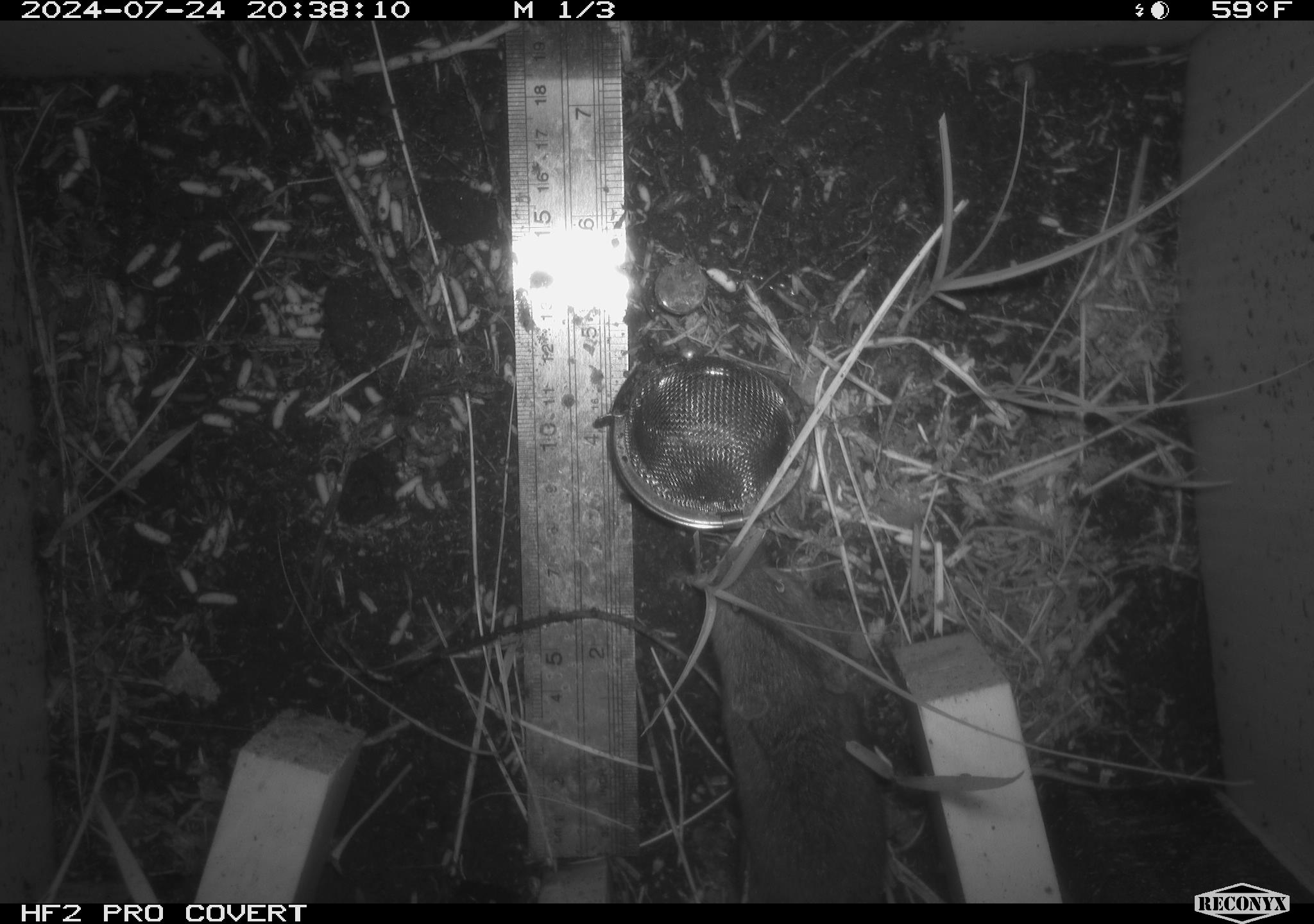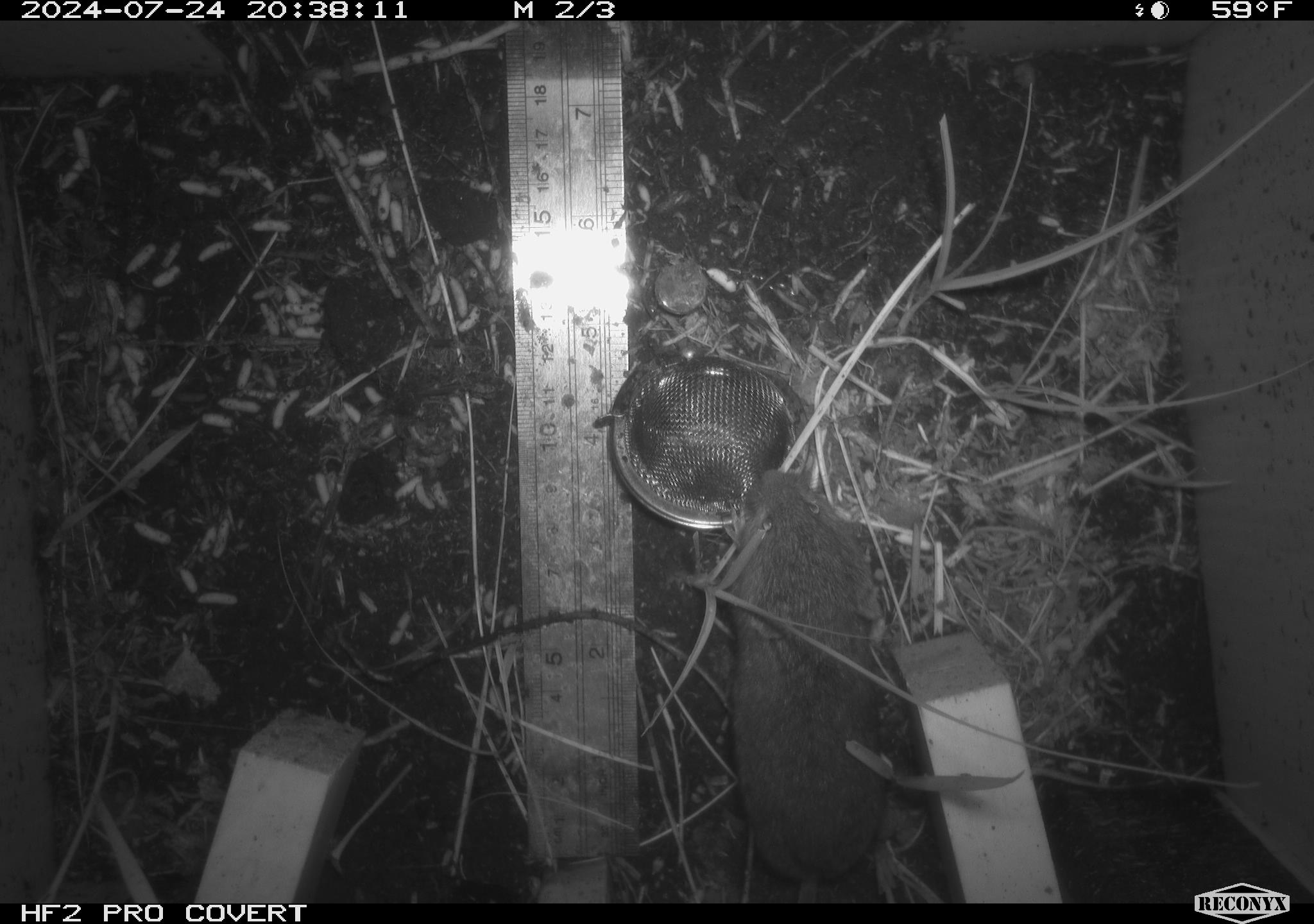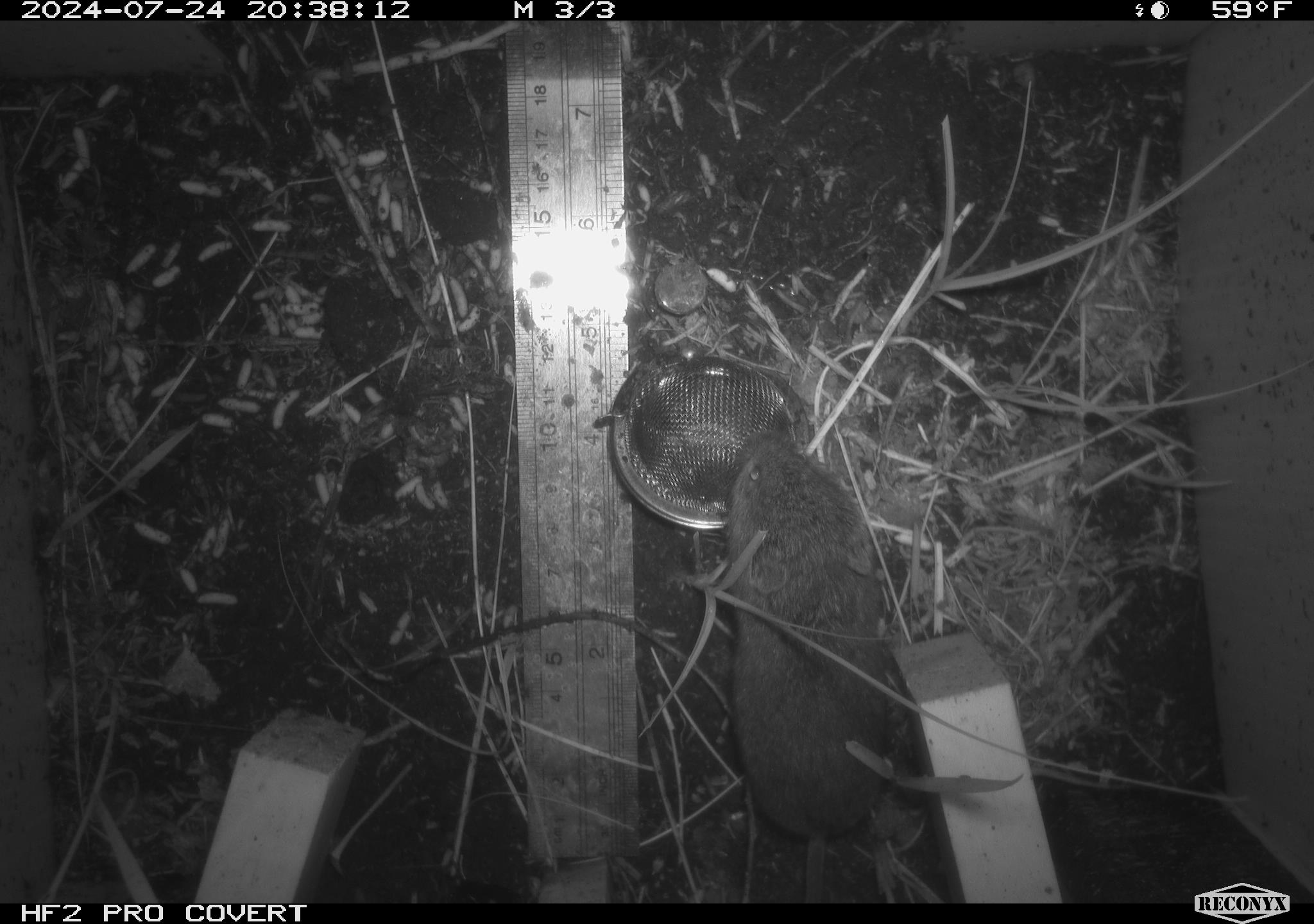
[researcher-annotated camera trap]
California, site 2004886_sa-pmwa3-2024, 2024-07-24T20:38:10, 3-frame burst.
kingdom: Animalia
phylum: Chordata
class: Mammalia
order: Rodentia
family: Cricetidae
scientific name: Arvicolinae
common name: voles, lemmings, and muskrats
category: arvicolinae subfamily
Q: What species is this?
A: Arvicolinae subfamily (voles, lemmings, and muskrats) (Arvicolinae).